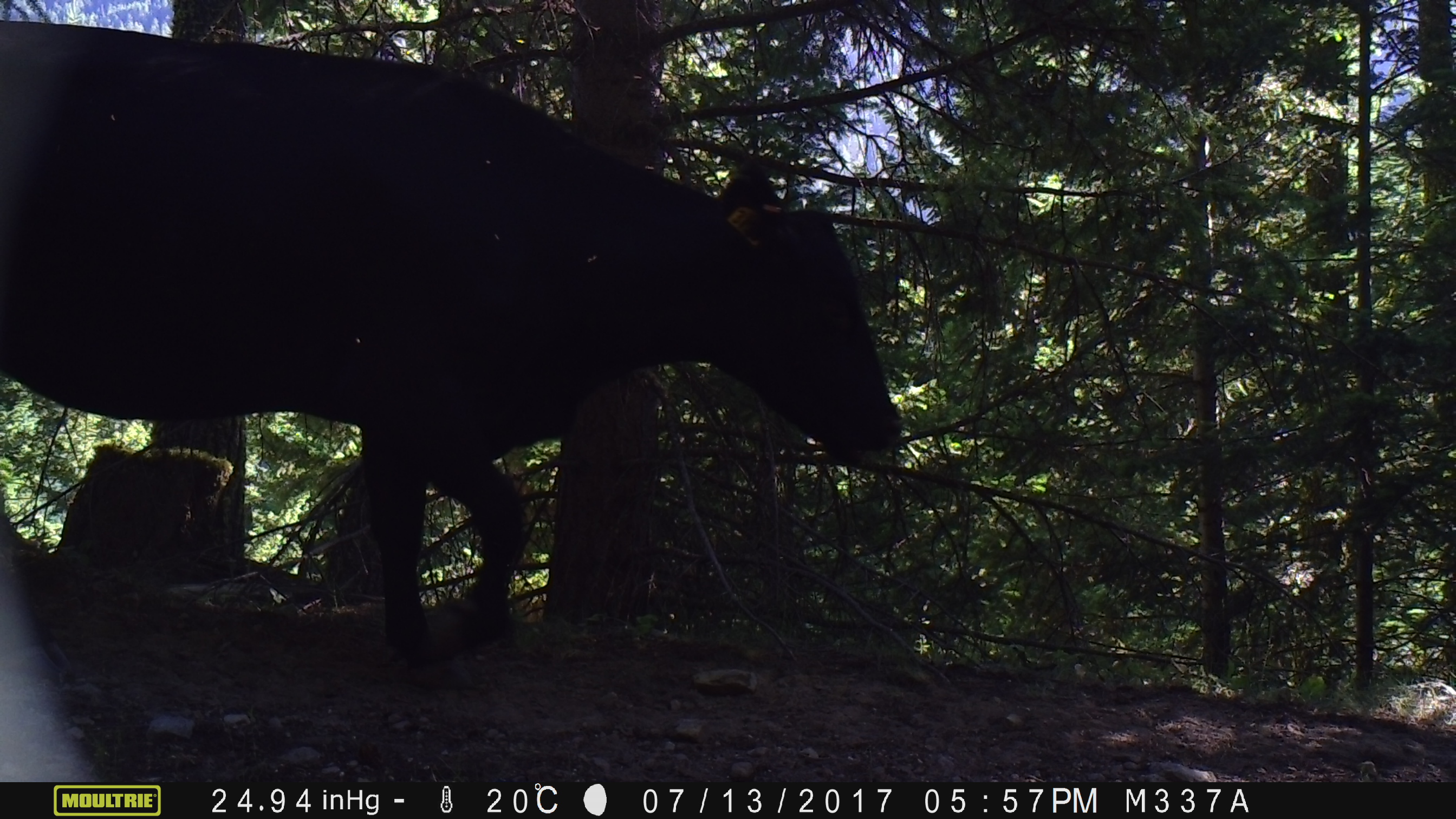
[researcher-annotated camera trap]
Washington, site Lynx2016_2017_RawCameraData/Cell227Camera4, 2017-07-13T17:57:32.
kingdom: Animalia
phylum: Chordata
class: Mammalia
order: Artiodactyla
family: Bovidae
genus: Bos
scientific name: Bos taurus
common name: domestic cattle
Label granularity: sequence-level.